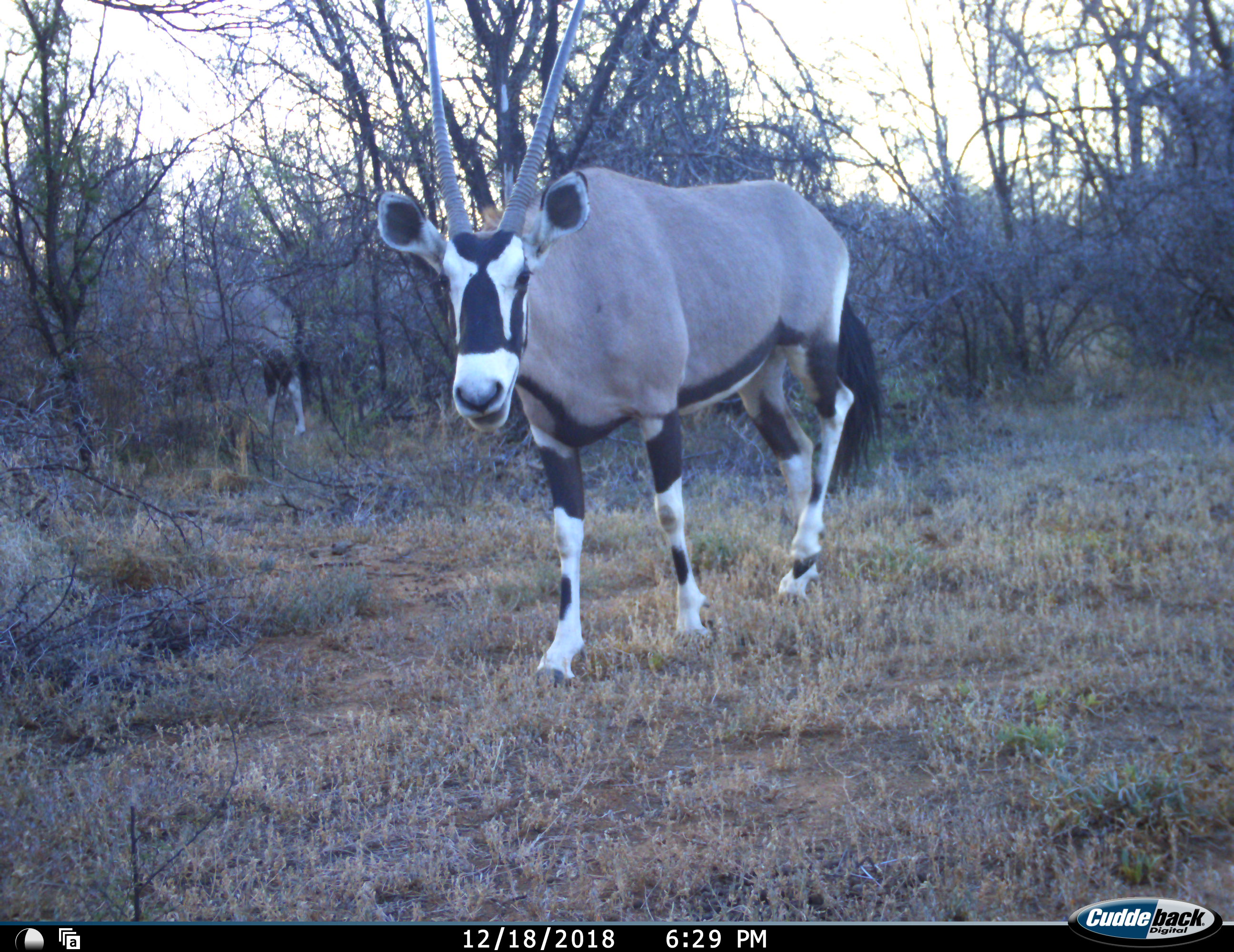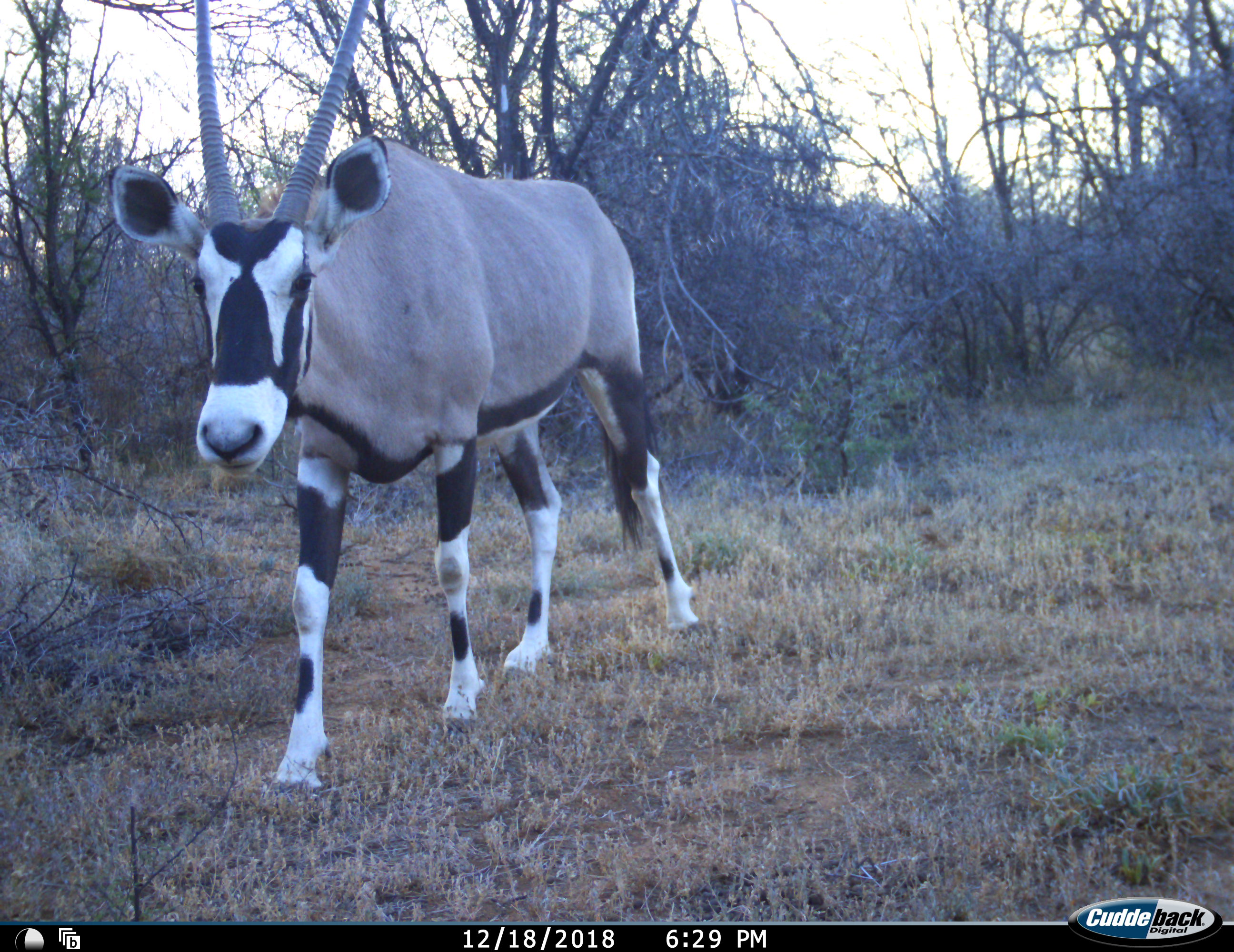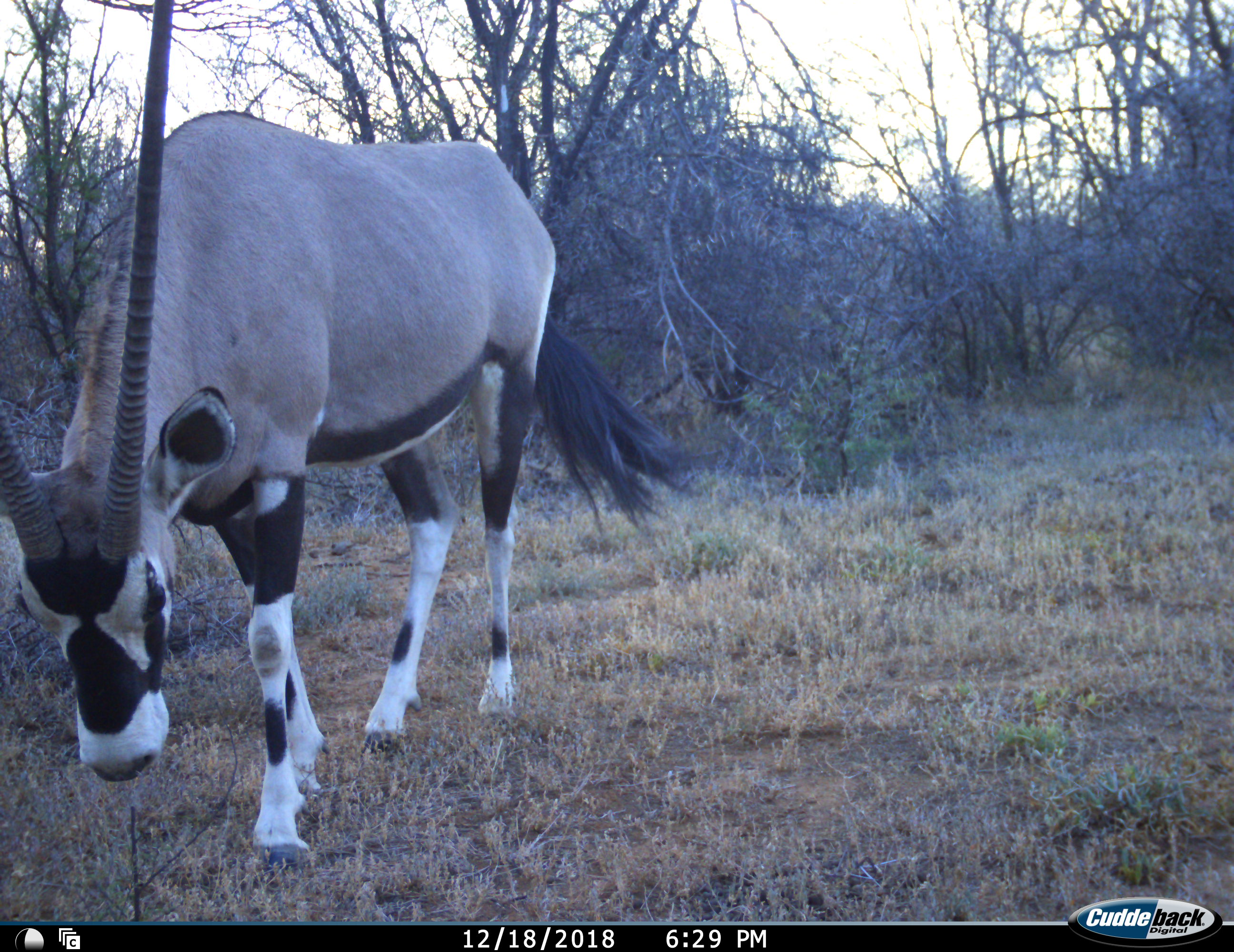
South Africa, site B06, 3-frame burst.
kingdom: Animalia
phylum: Chordata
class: Mammalia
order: Artiodactyla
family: Bovidae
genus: Oryx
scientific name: Oryx gazella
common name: gemsbok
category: gemsbokoryx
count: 2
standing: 40%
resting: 0%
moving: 90%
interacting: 0%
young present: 0%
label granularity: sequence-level